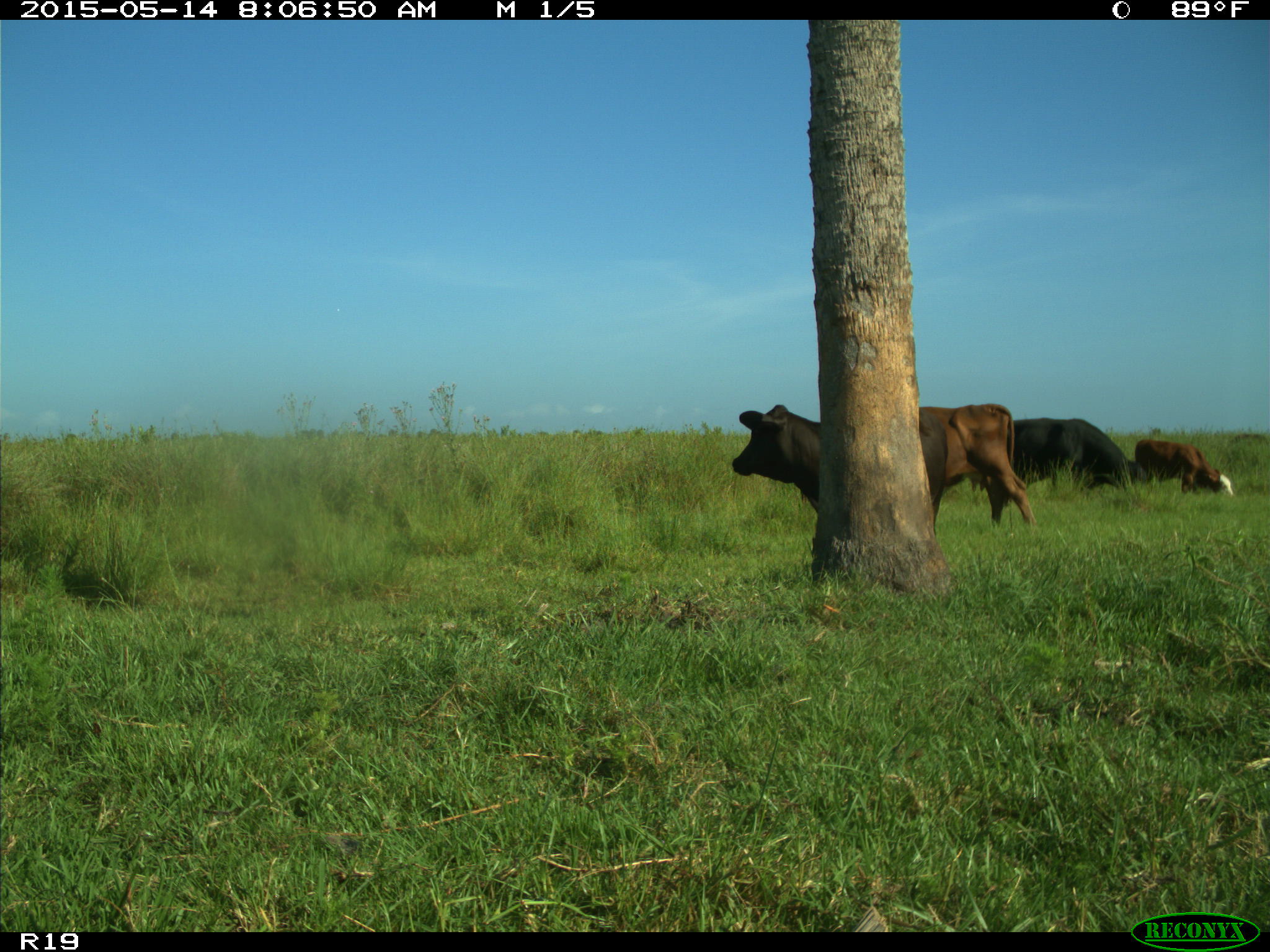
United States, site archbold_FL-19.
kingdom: Animalia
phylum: Chordata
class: Mammalia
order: Artiodactyla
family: Bovidae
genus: Bos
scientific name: Bos taurus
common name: domestic cow